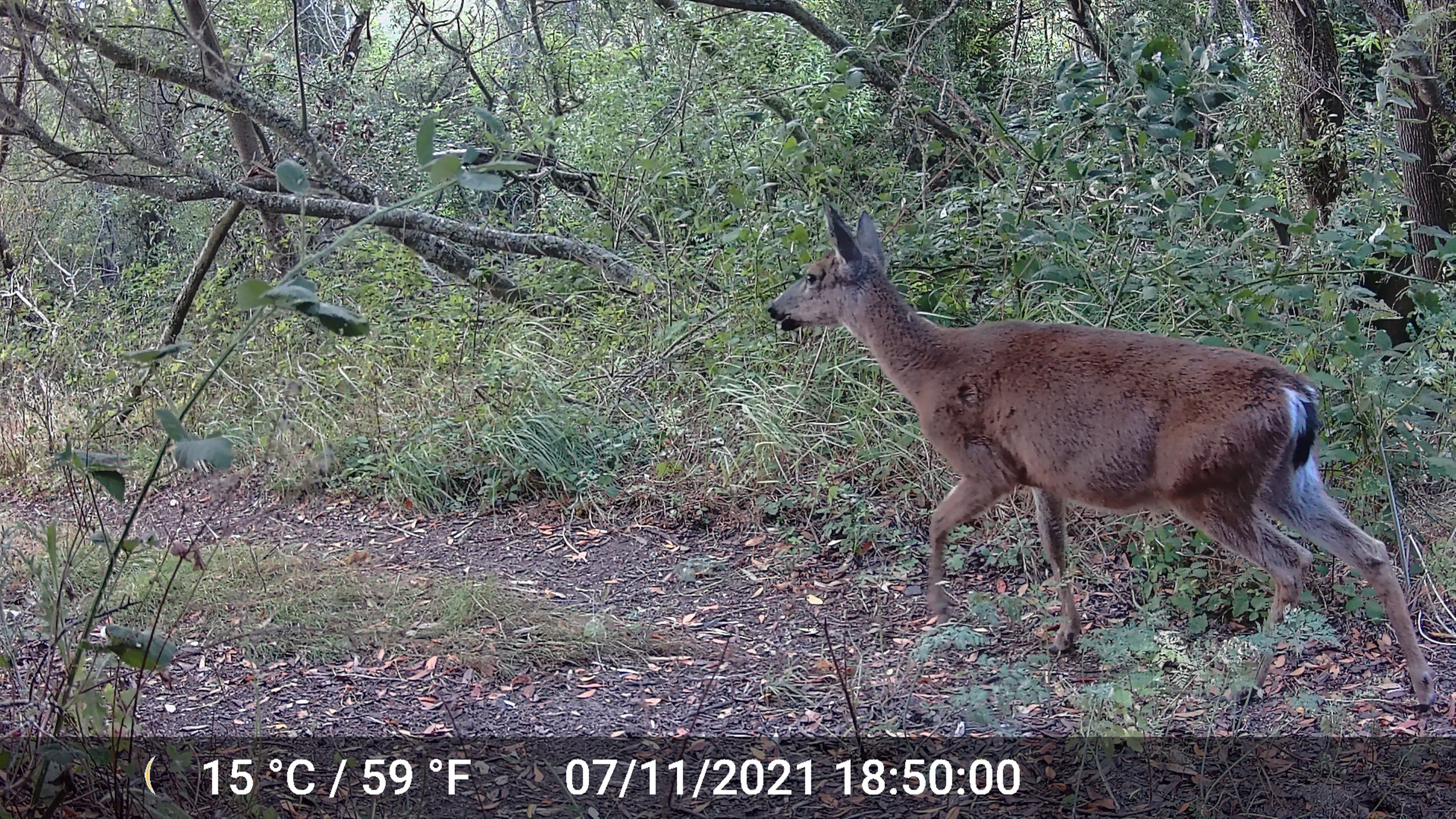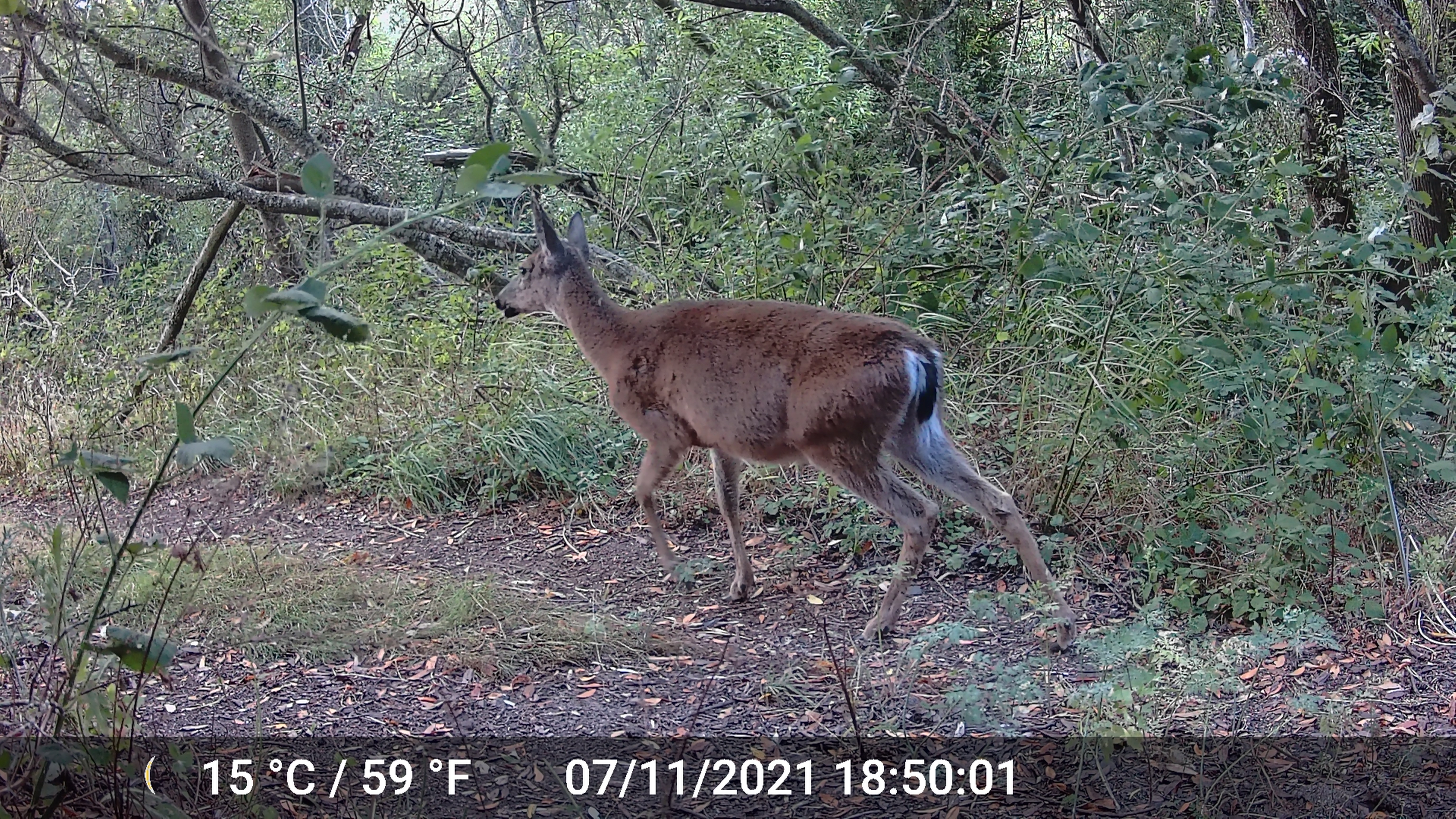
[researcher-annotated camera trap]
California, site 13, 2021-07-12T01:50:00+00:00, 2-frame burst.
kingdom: Animalia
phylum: Chordata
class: Mammalia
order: Artiodactyla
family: Cervidae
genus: Odocoileus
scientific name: Odocoileus hemionus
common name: mule deer